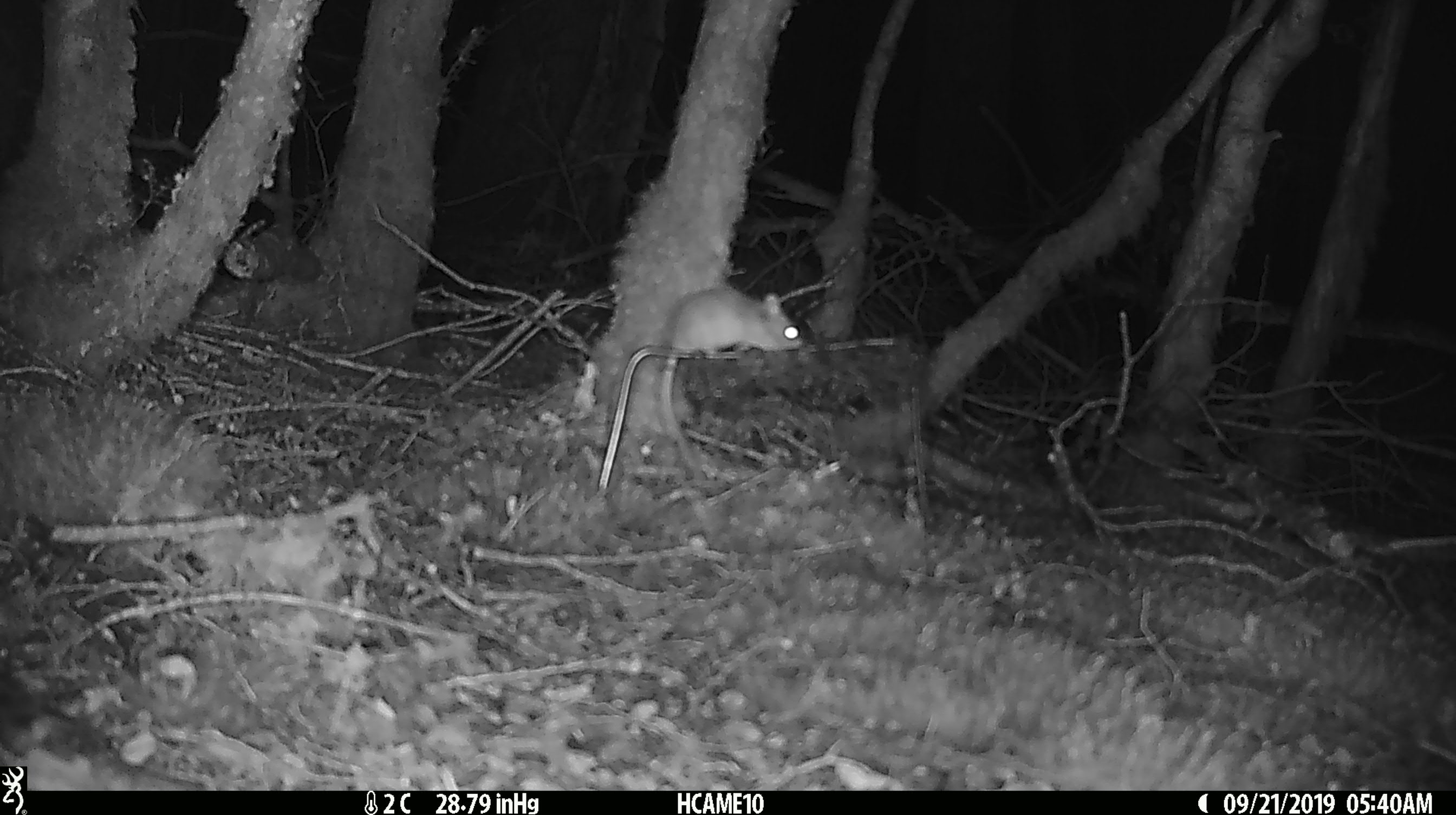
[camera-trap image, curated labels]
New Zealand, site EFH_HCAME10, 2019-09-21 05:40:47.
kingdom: Animalia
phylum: Chordata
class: Mammalia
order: Rodentia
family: Muridae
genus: Mus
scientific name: Mus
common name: mouse